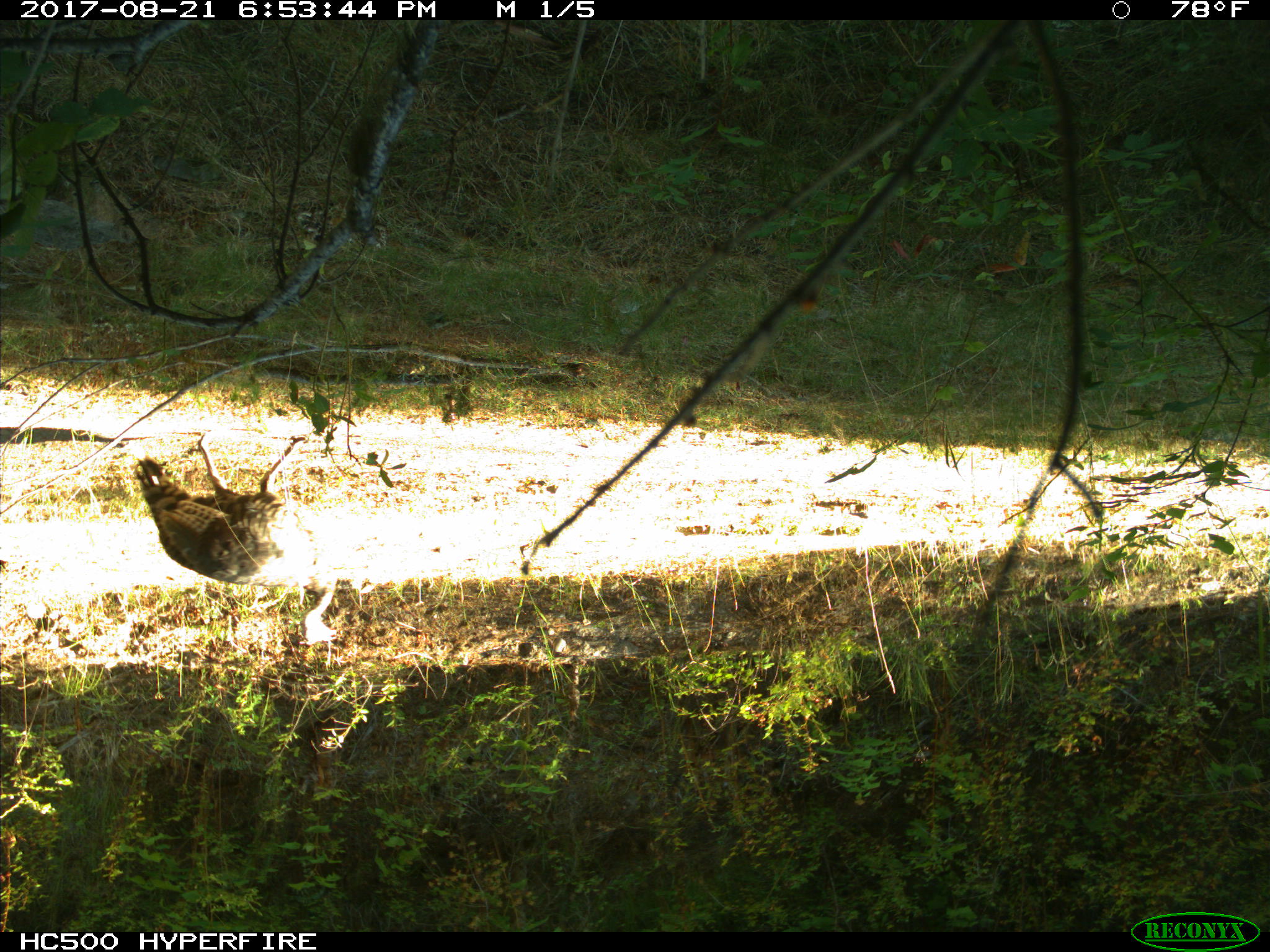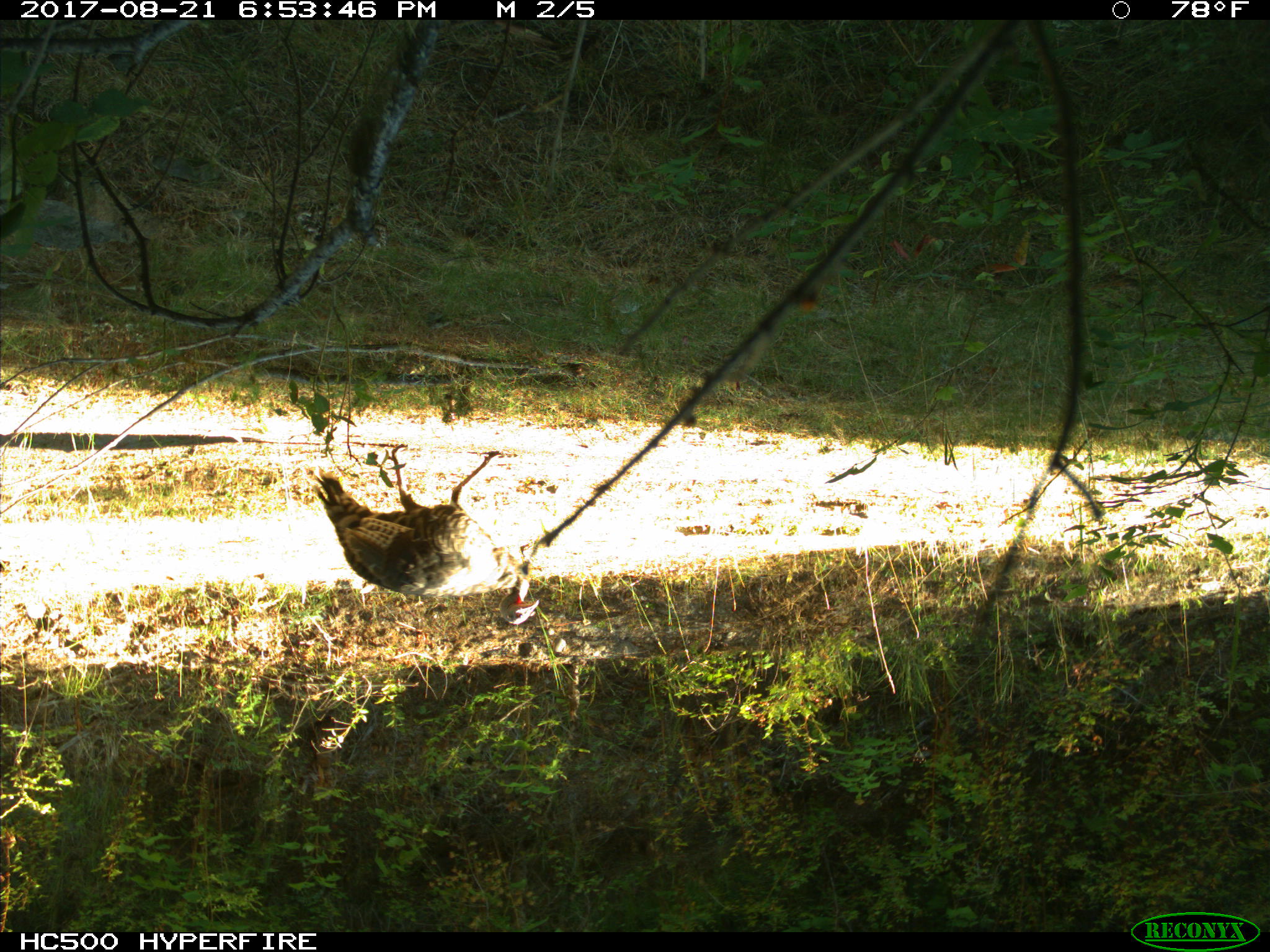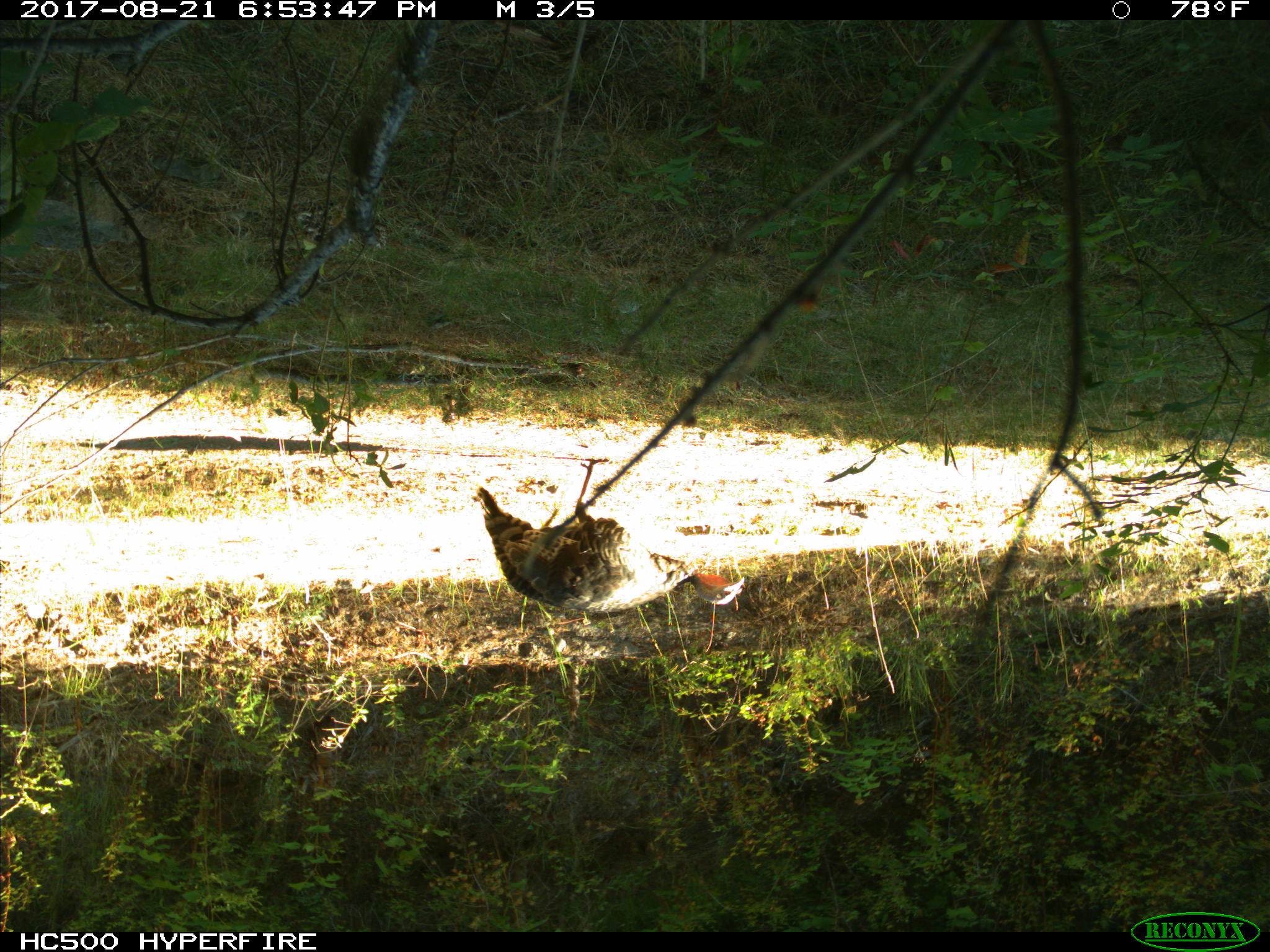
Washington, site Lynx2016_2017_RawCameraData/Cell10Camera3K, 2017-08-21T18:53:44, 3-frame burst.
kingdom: Animalia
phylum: Chordata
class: Aves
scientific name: Aves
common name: birds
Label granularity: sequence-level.